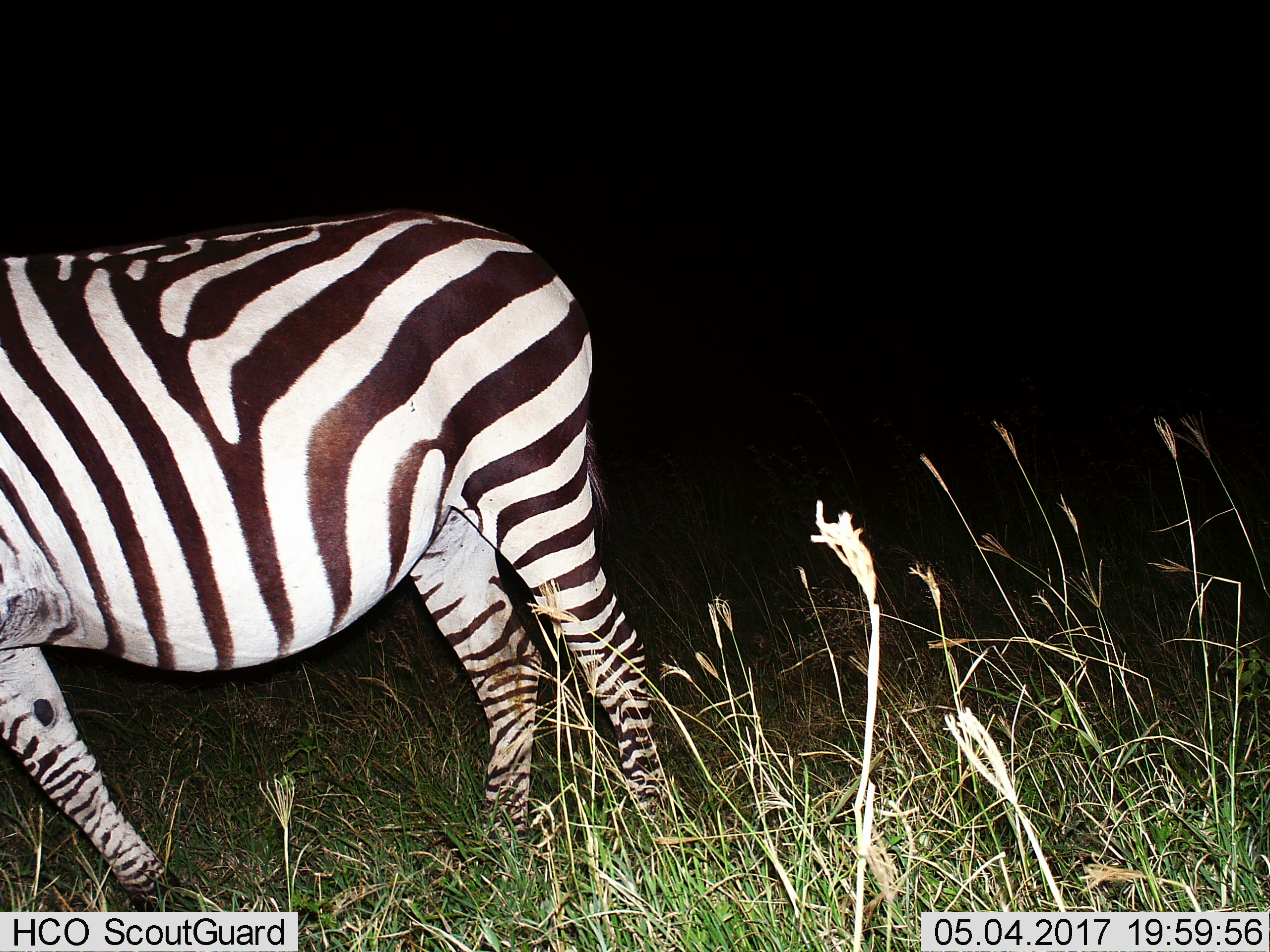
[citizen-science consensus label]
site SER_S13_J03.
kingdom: Animalia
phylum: Chordata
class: Mammalia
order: Perissodactyla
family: Equidae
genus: Equus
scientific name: Equus quagga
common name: plains zebra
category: zebraplains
Zebraplains (plains zebra) (Equus quagga), count 1. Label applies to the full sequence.